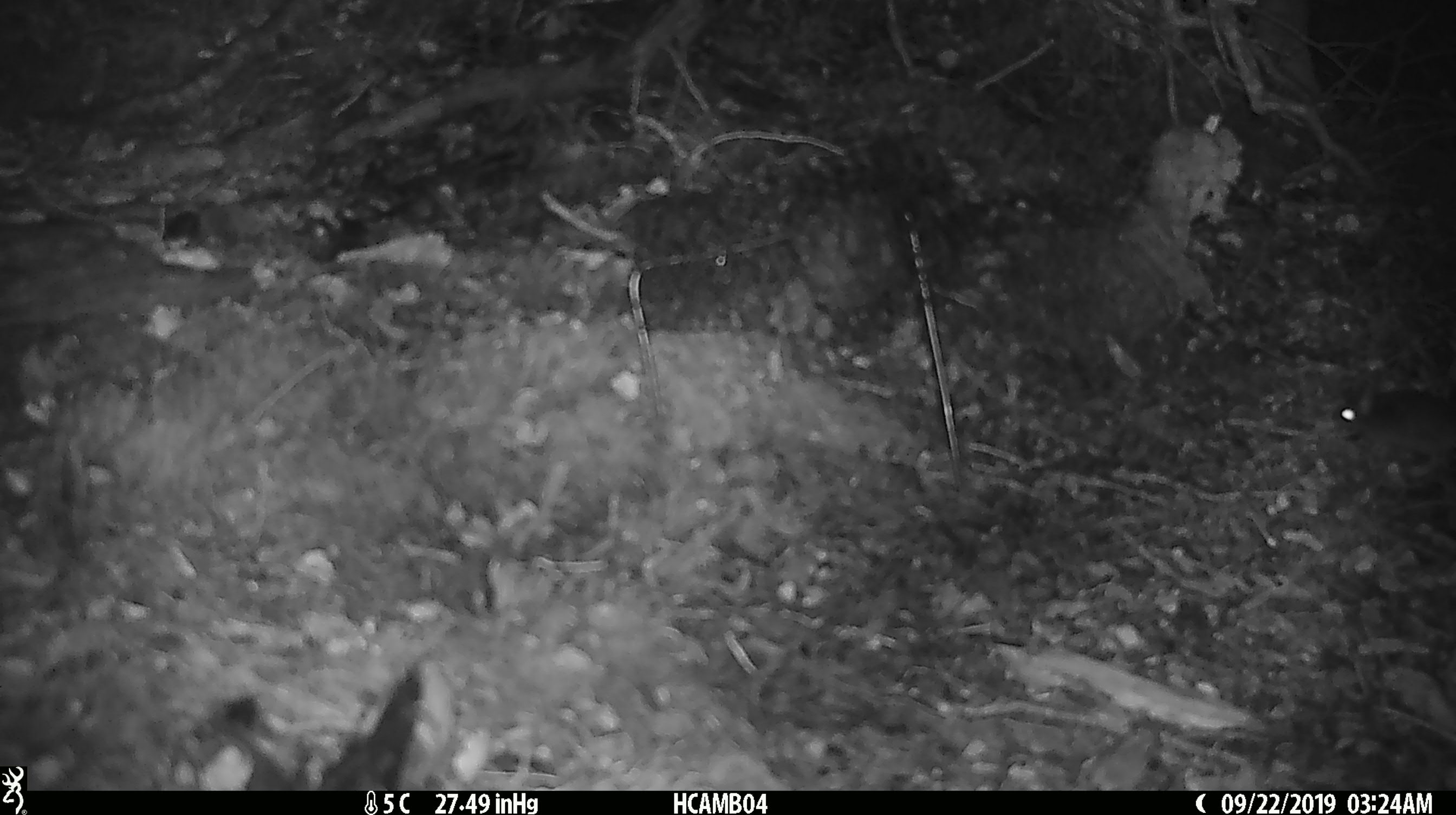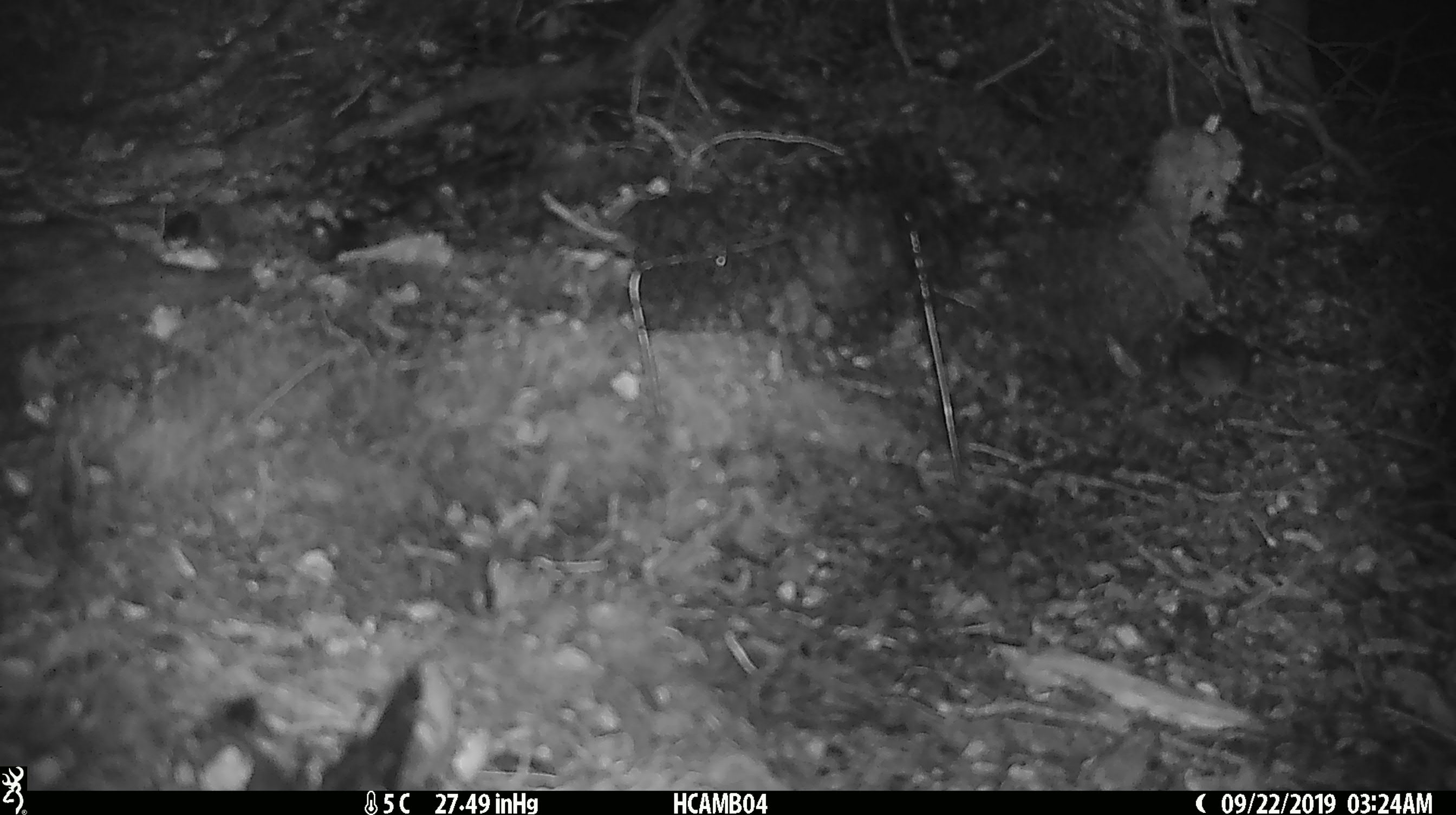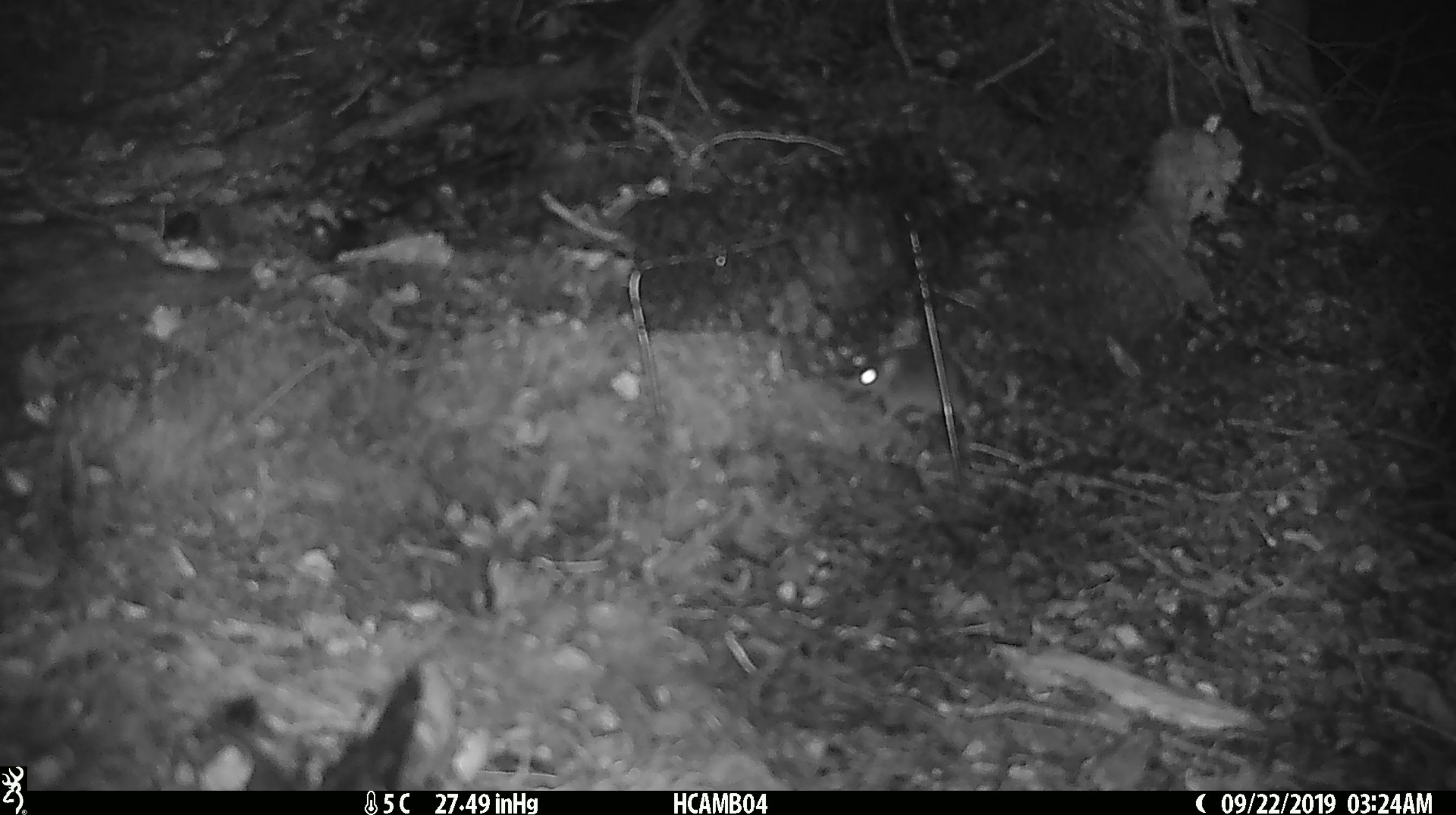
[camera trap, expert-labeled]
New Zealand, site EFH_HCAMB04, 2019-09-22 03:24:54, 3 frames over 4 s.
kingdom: Animalia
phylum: Chordata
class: Mammalia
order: Rodentia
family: Muridae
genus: Mus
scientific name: Mus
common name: mouse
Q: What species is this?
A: Mouse (Mus).